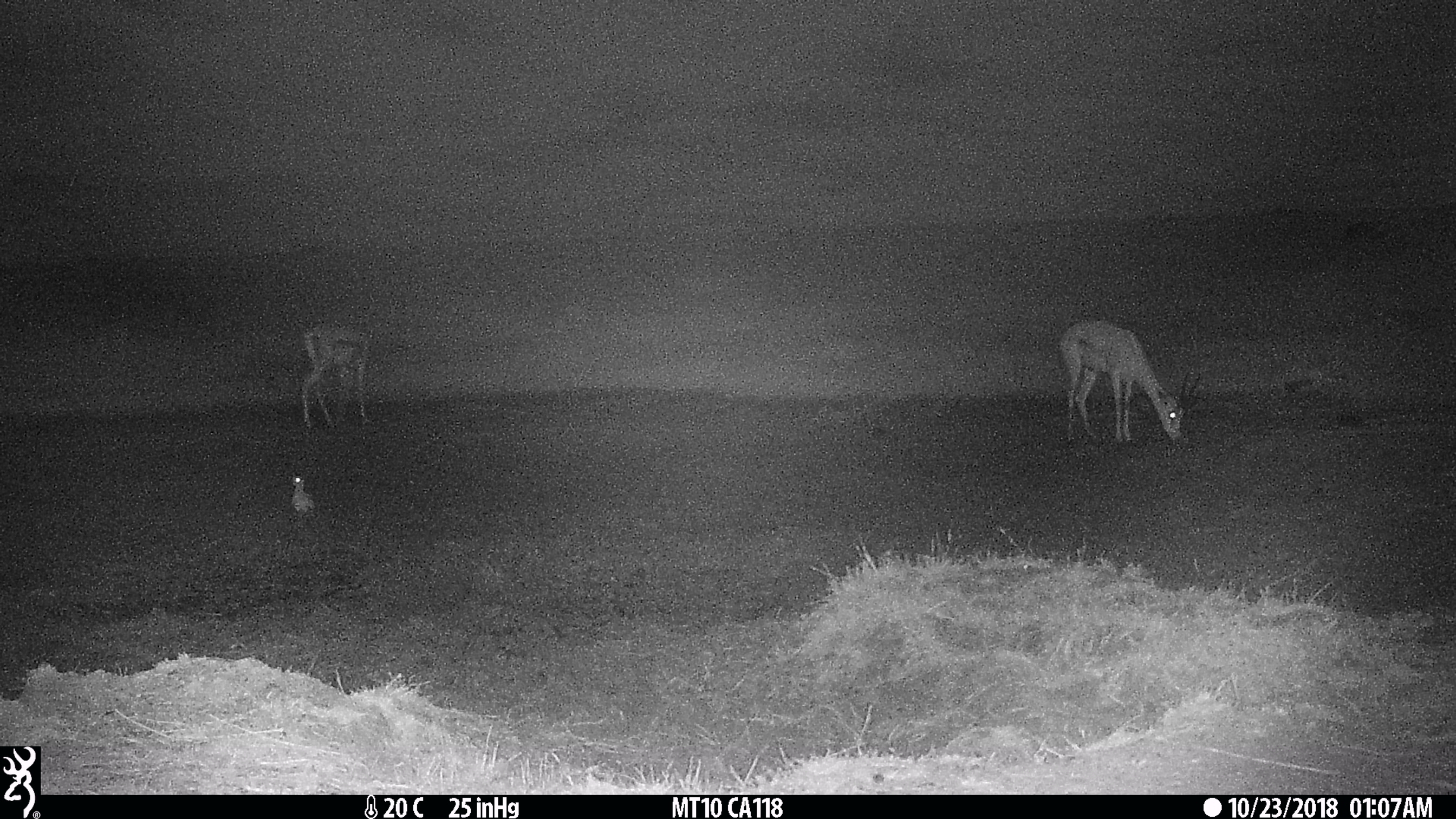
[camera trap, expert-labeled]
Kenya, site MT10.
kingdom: Animalia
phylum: Chordata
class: Mammalia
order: Artiodactyla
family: Bovidae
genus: Nanger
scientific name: Nanger granti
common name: grant's gazelle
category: gazelle grants